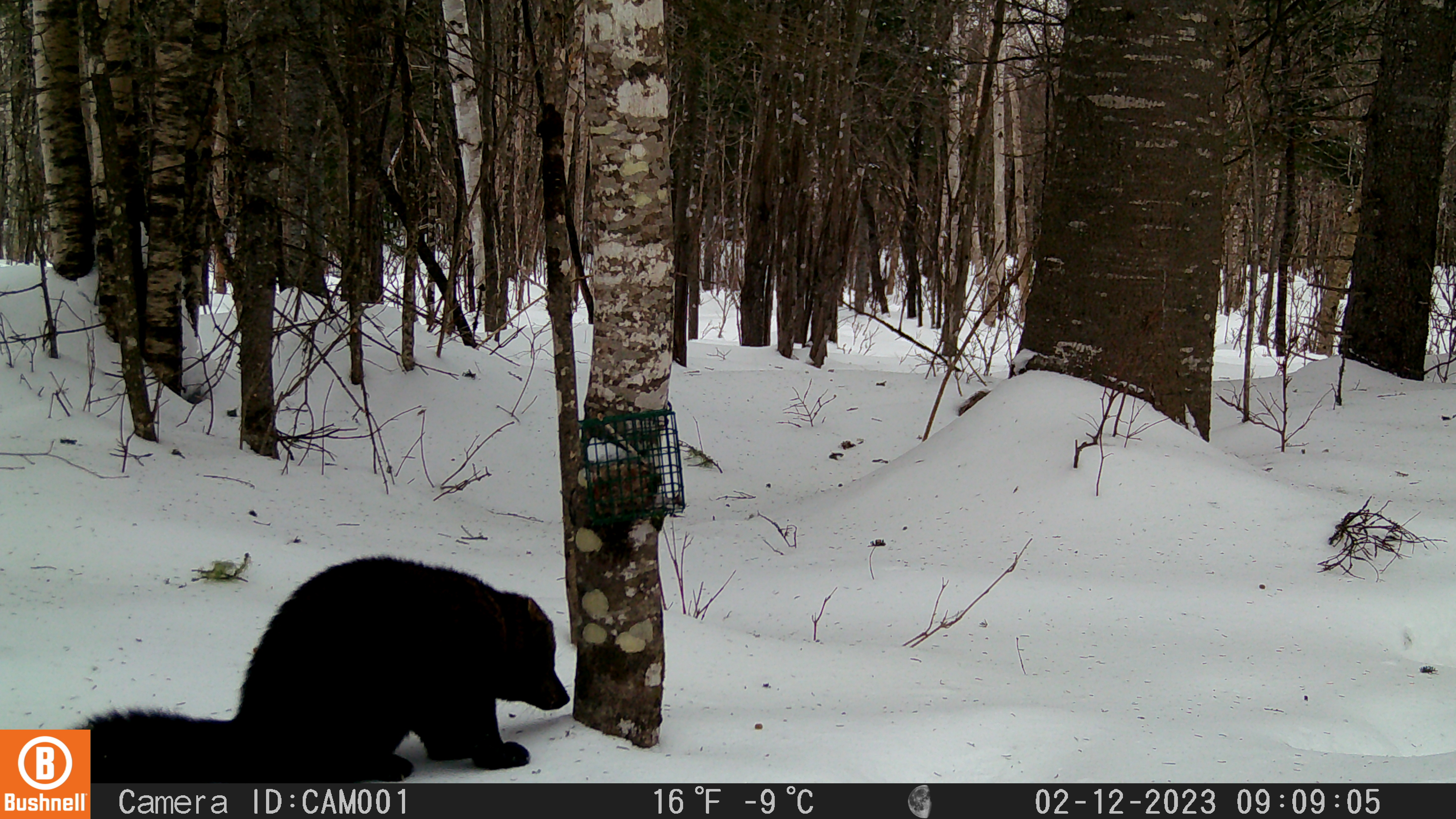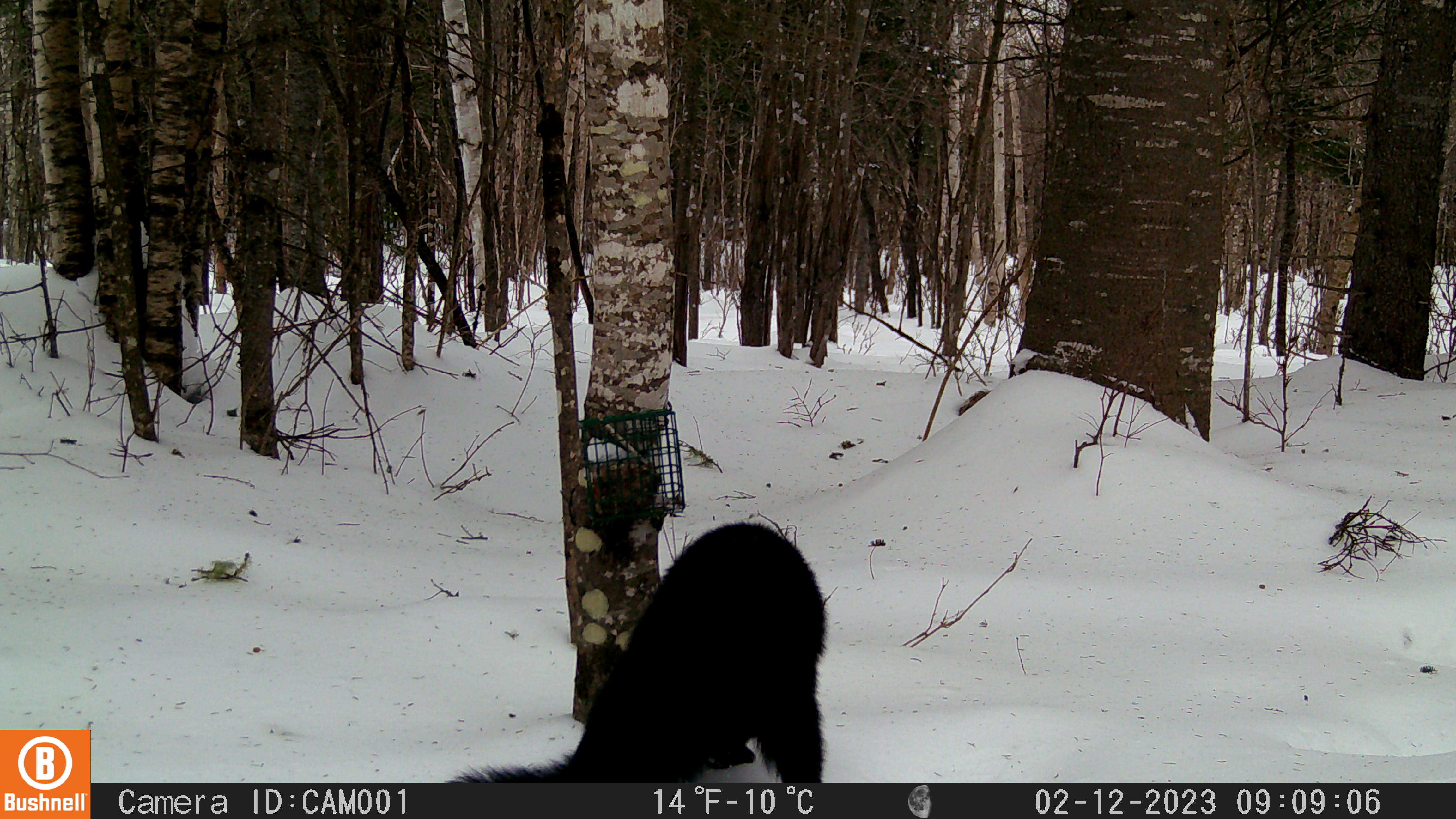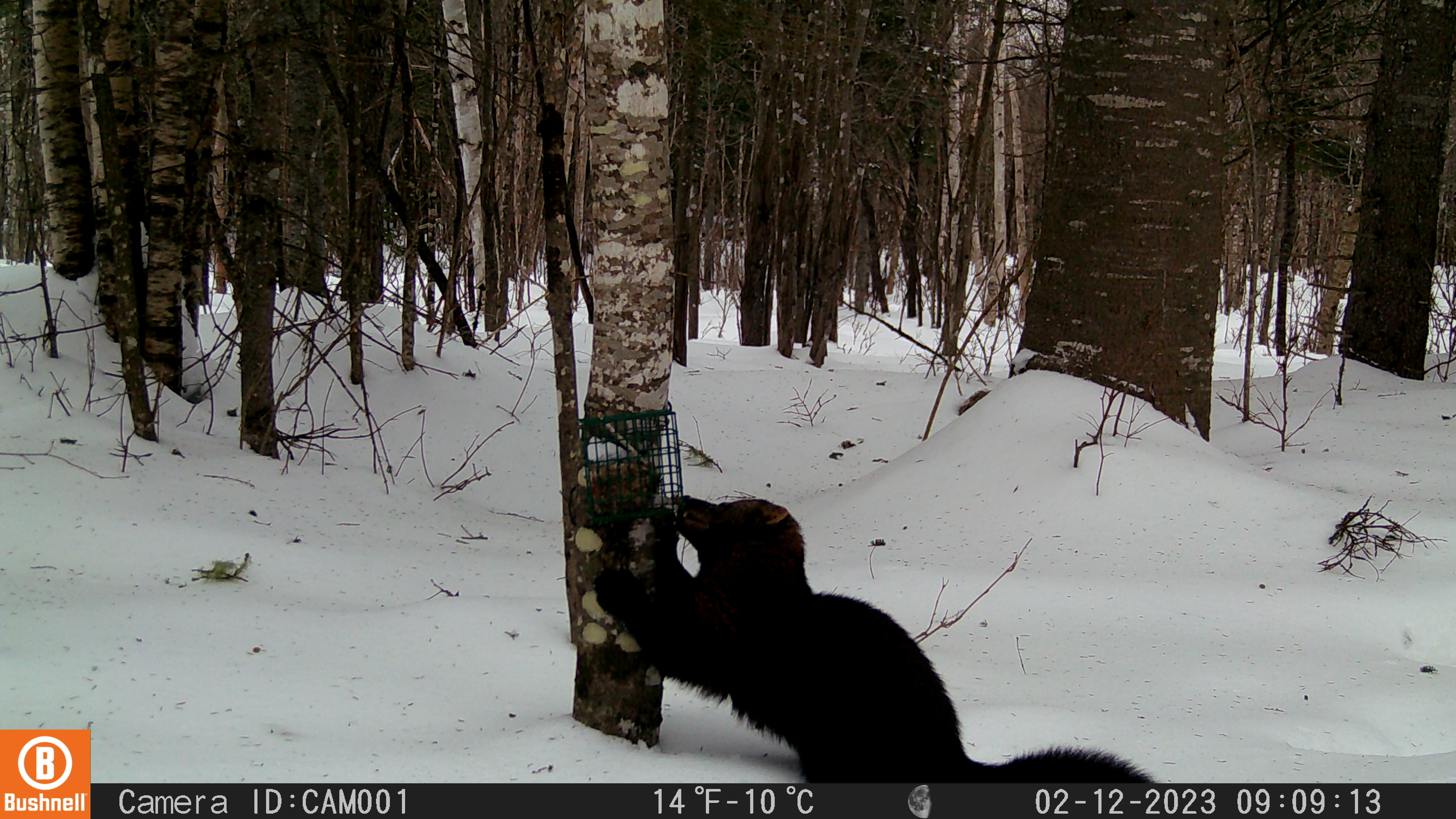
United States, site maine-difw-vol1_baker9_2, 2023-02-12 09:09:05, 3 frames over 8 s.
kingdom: Animalia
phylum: Chordata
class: Mammalia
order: Carnivora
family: Mustelidae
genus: Pekania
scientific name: Pekania pennanti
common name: fisher